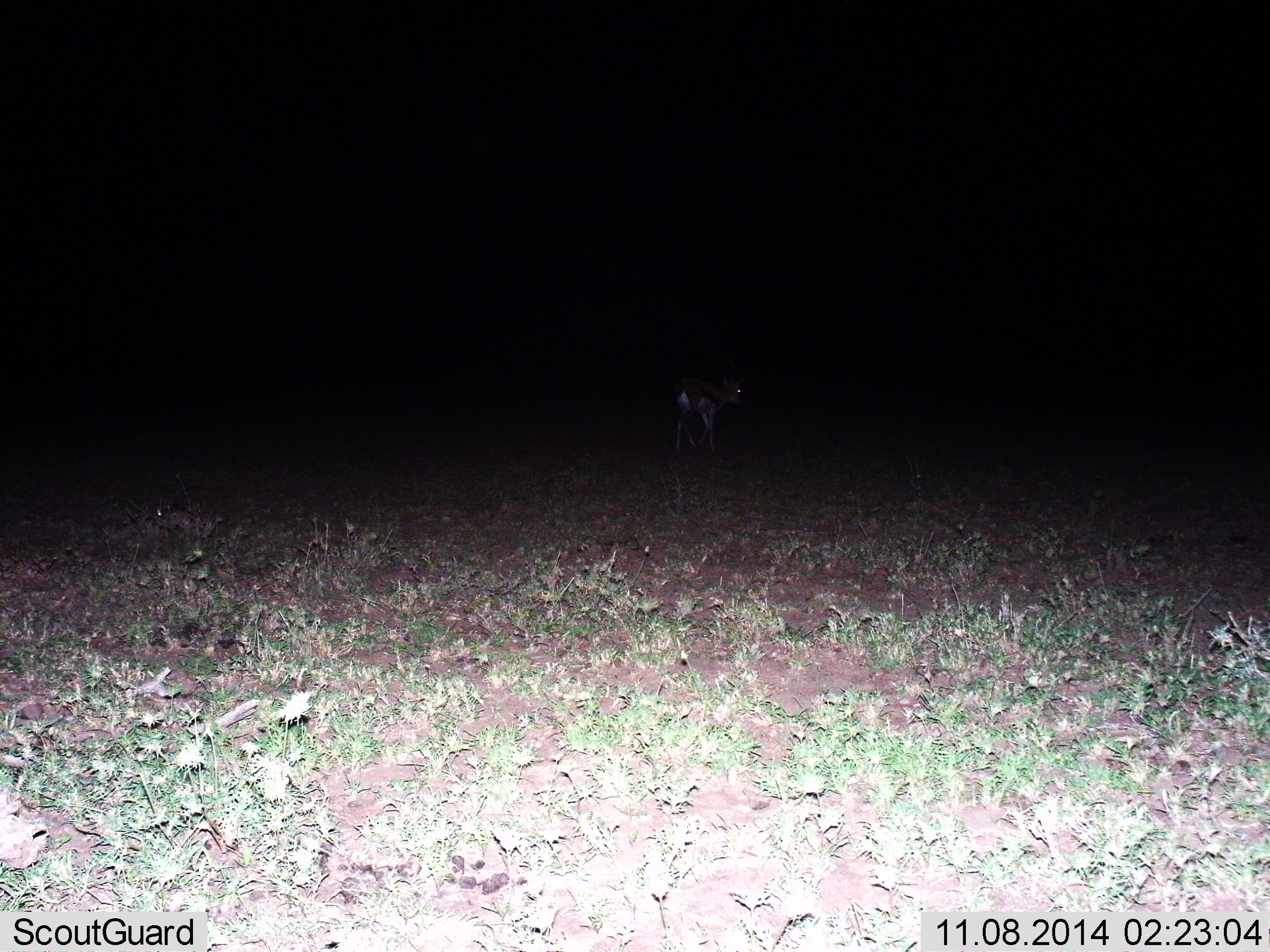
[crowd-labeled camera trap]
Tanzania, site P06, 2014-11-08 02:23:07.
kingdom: Animalia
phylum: Chordata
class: Mammalia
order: Artiodactyla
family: Bovidae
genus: Eudorcas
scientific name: Eudorcas thomsonii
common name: thomson's gazelle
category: gazellethomsons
Gazellethomsons (thomson's gazelle) (Eudorcas thomsonii), count 1. Behavior (volunteer vote fractions): standing 40%, resting 0%, moving 60%, interacting 0%. Young present (vote fraction): 0%. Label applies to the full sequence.